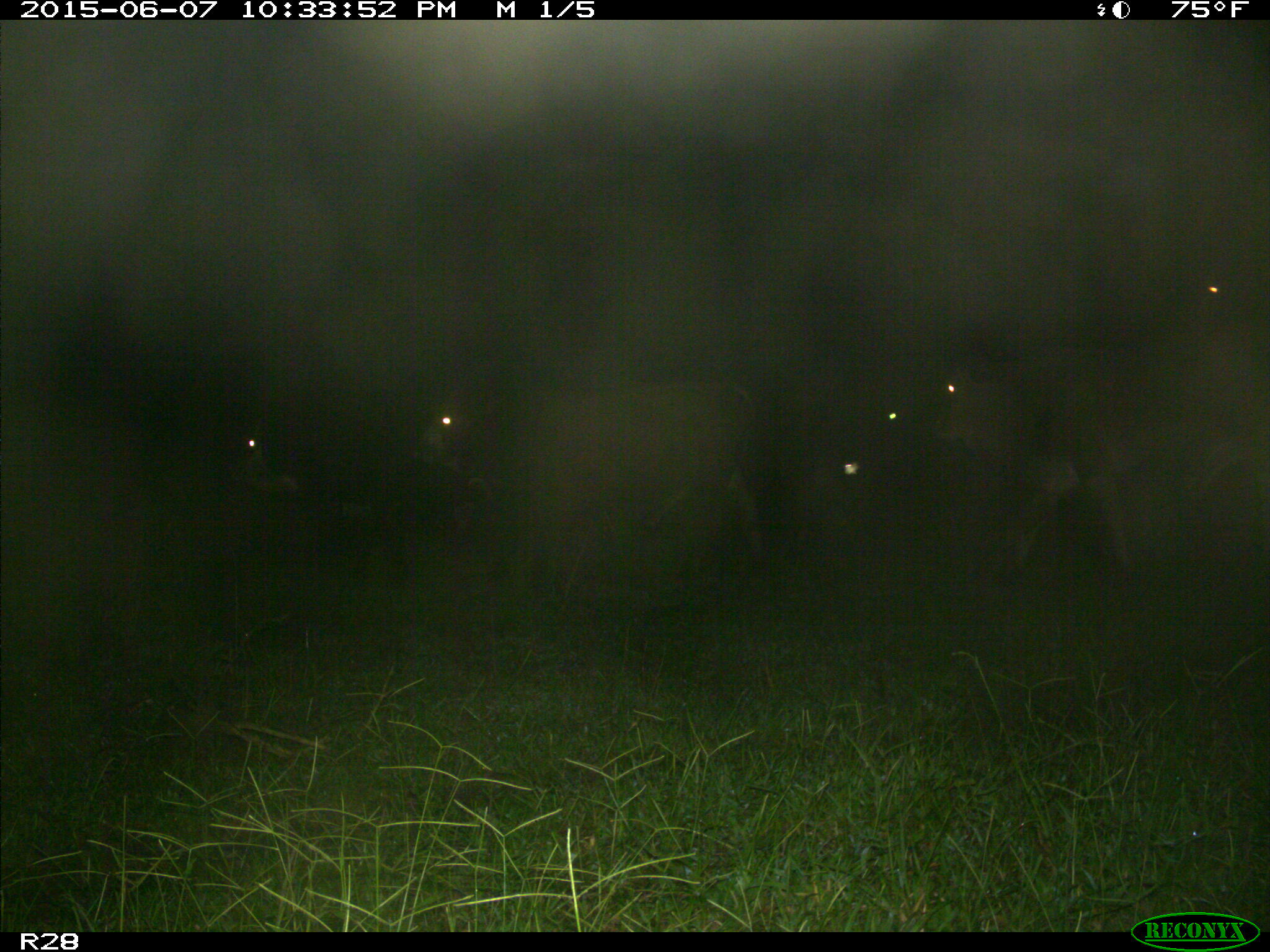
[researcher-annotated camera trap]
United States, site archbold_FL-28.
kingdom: Animalia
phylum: Chordata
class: Mammalia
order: Artiodactyla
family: Bovidae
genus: Bos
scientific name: Bos taurus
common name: domestic cow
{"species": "Bos taurus (domestic cow)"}